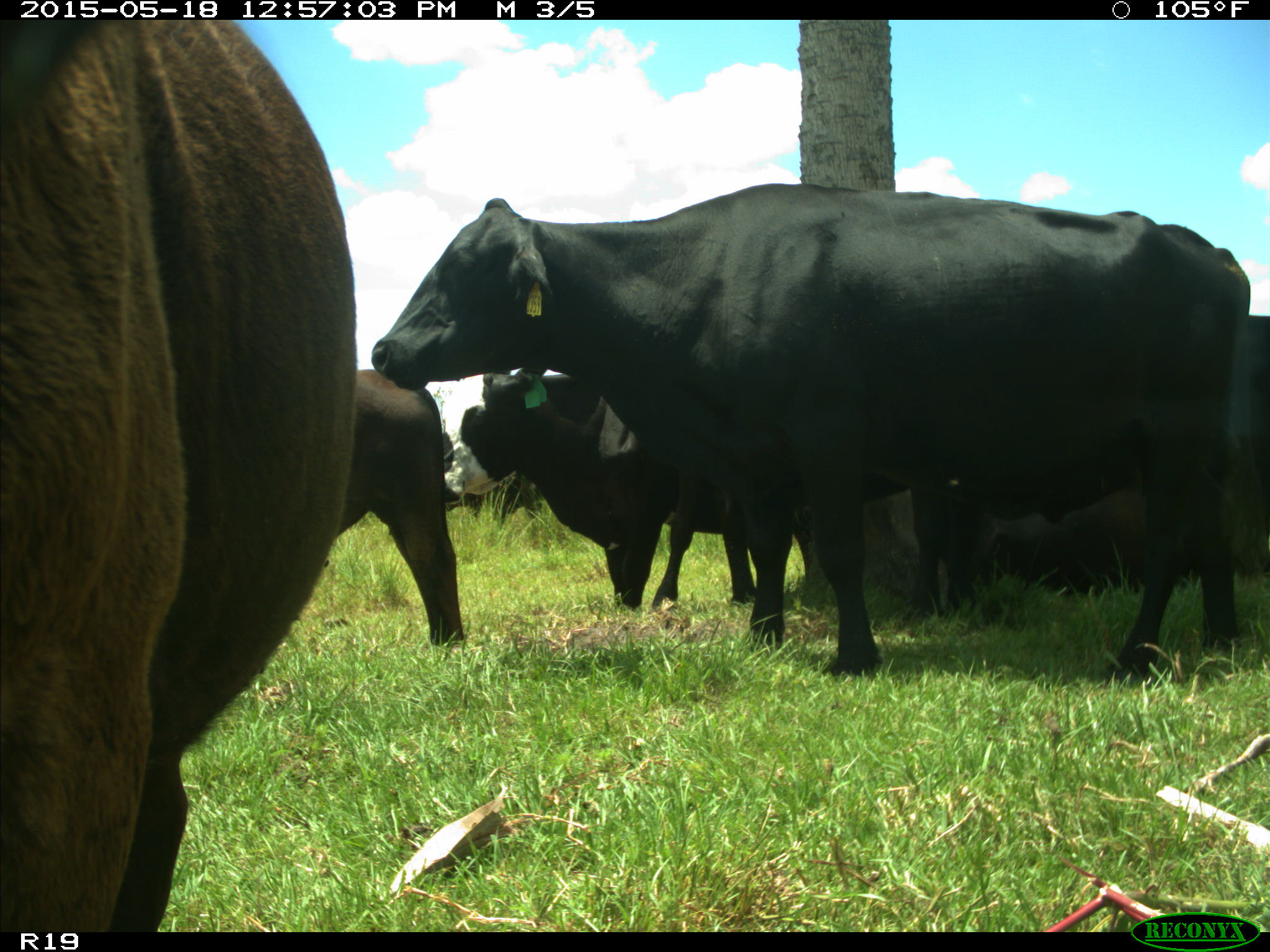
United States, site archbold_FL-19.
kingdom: Animalia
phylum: Chordata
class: Mammalia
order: Artiodactyla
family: Bovidae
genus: Bos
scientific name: Bos taurus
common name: domestic cow